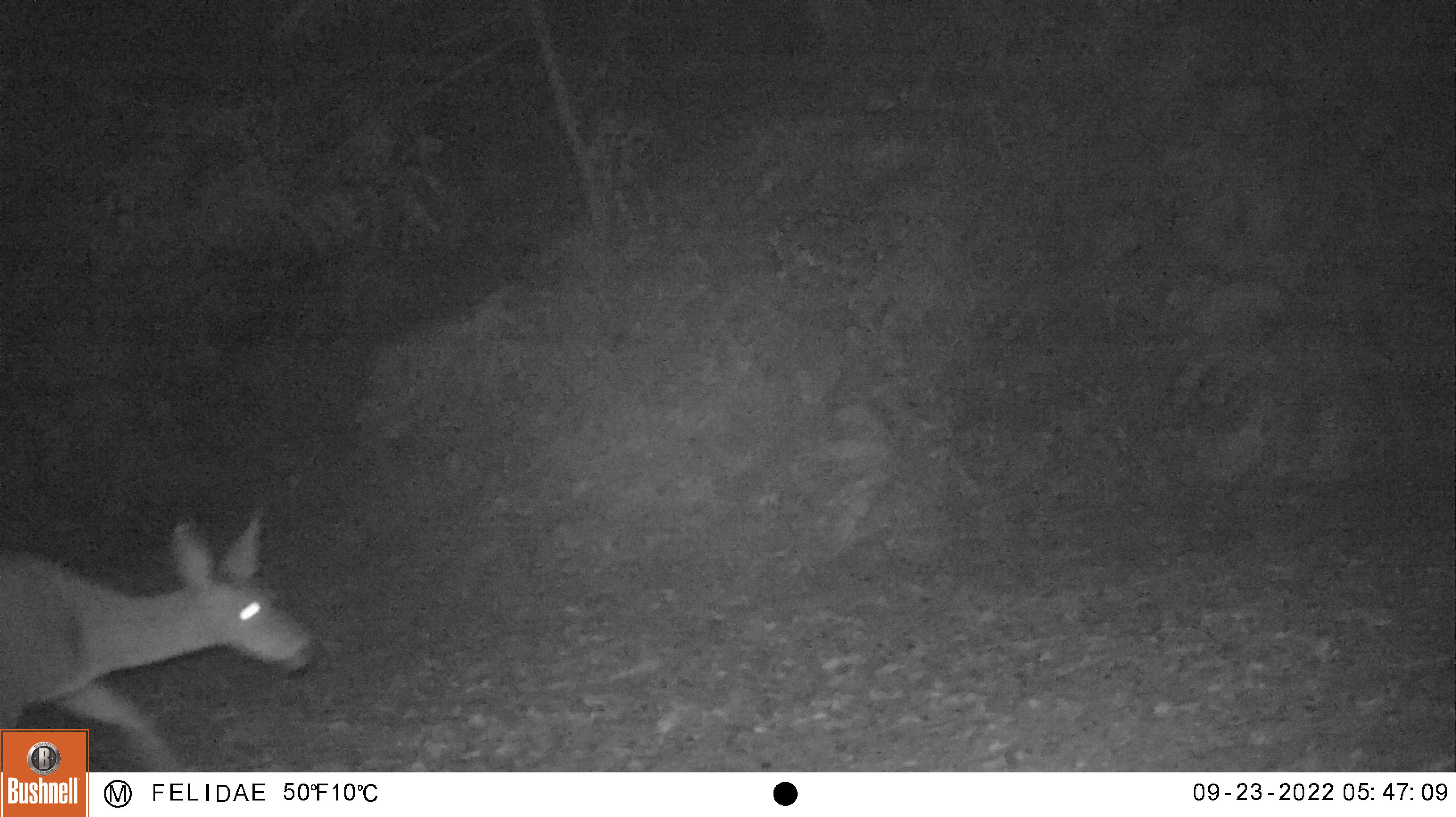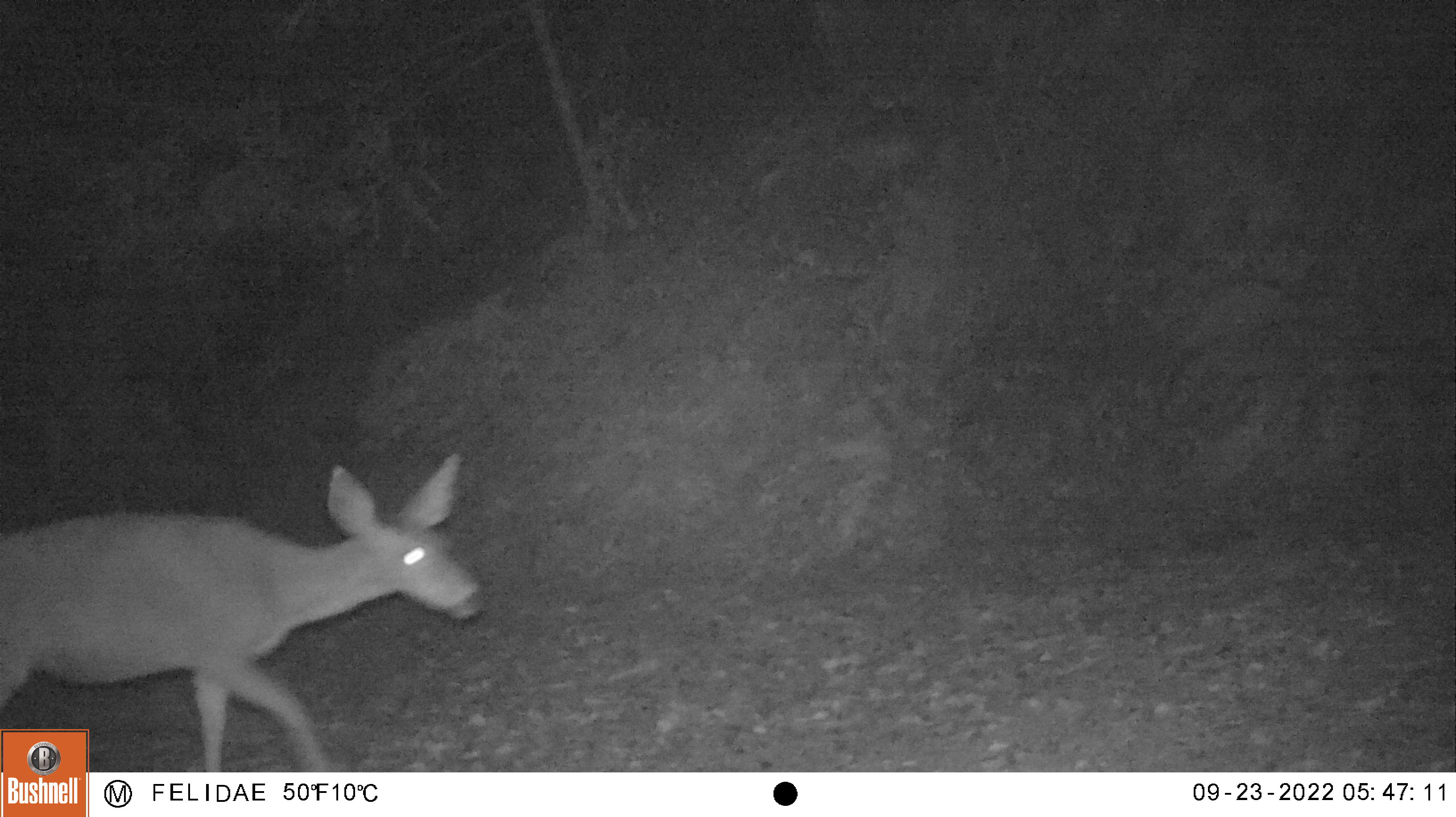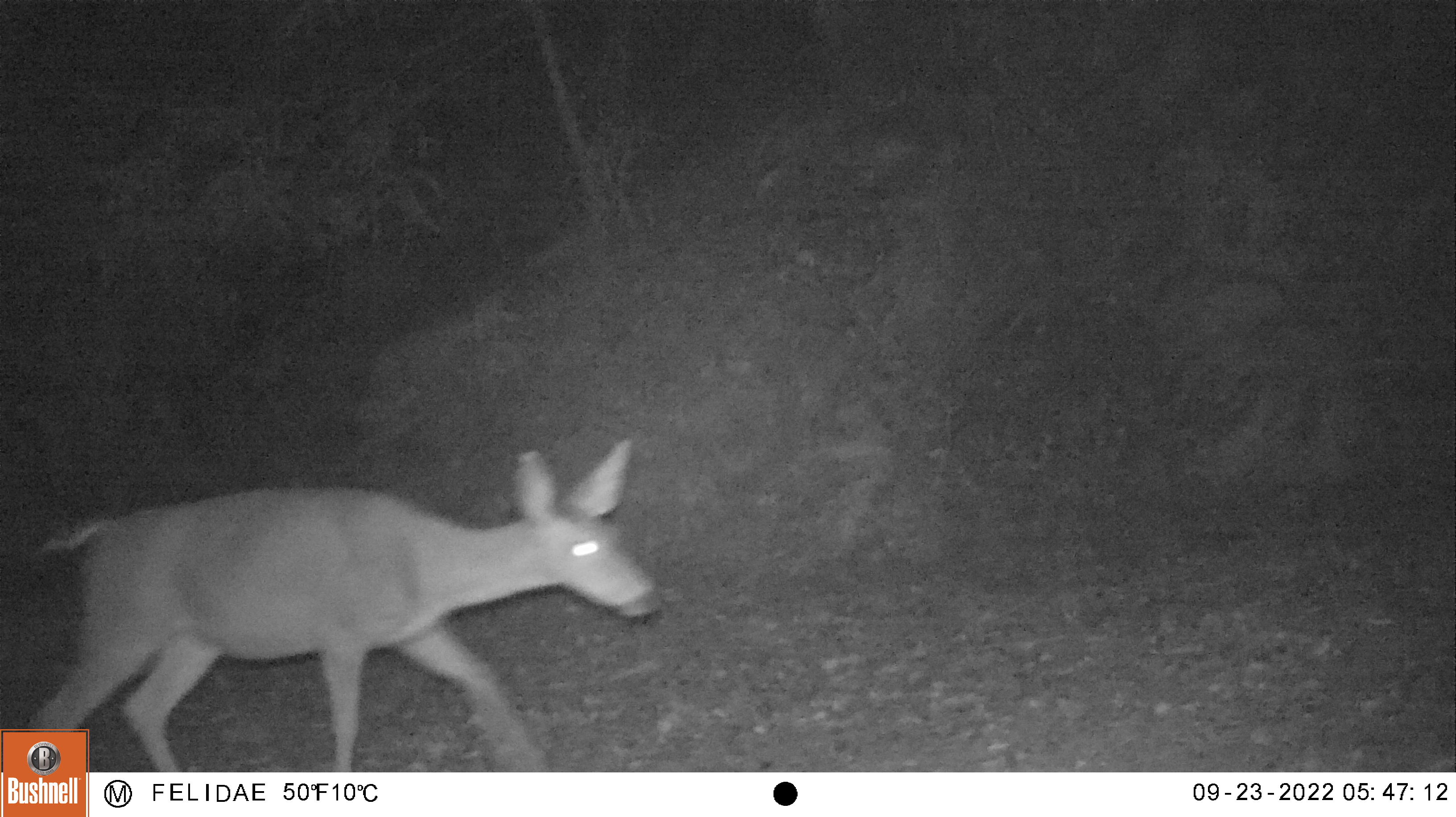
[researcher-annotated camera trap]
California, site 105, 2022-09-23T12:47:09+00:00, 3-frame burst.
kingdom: Animalia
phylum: Chordata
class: Mammalia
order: Artiodactyla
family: Cervidae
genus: Odocoileus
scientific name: Odocoileus hemionus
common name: mule deer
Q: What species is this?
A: Mule deer (Odocoileus hemionus).